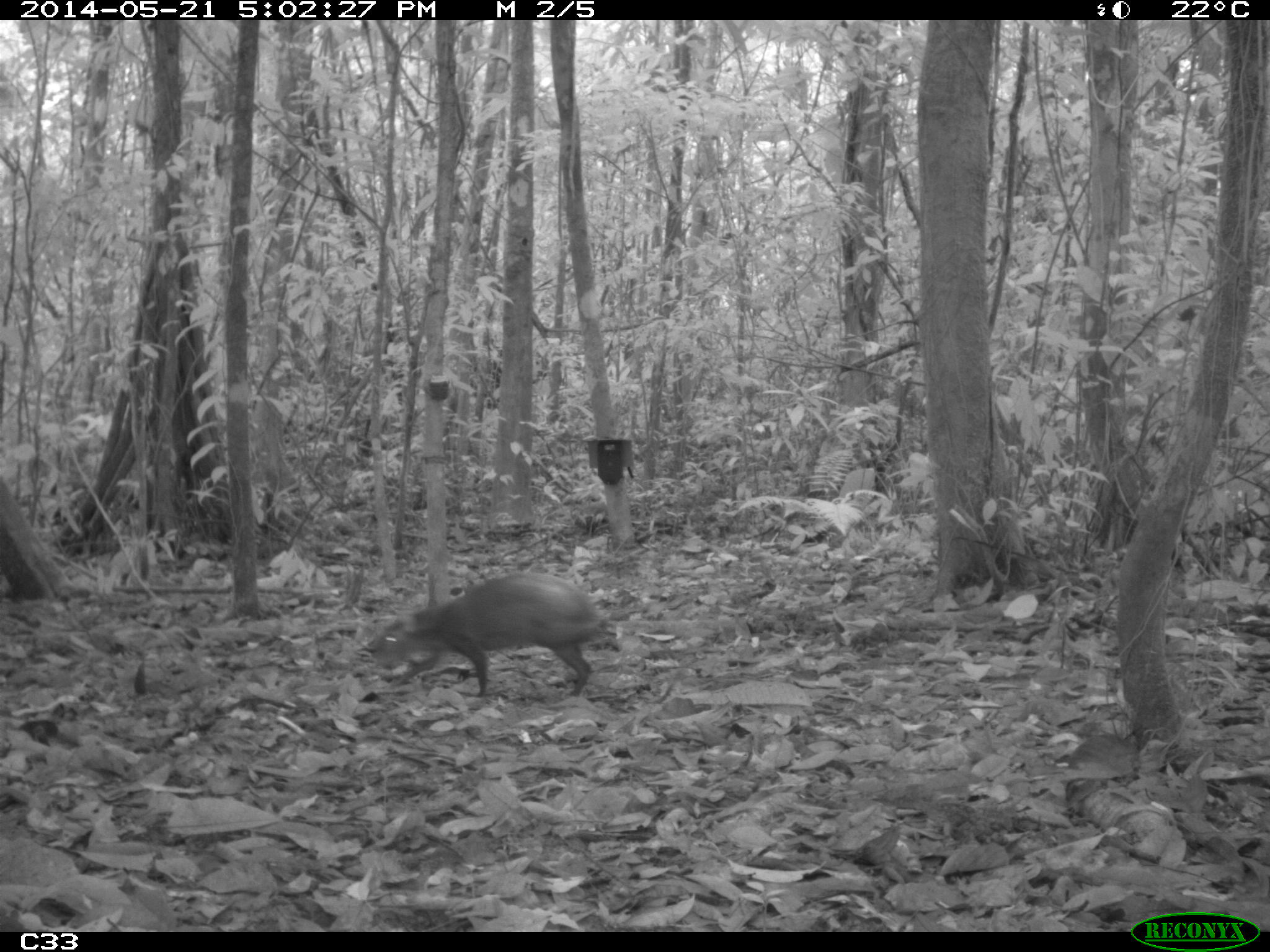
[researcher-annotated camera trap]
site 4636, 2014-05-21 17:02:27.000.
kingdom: Animalia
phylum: Chordata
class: Mammalia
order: Rodentia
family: Dasyproctidae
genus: Dasyprocta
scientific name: Dasyprocta leporina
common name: red-rumped agouti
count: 1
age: adult